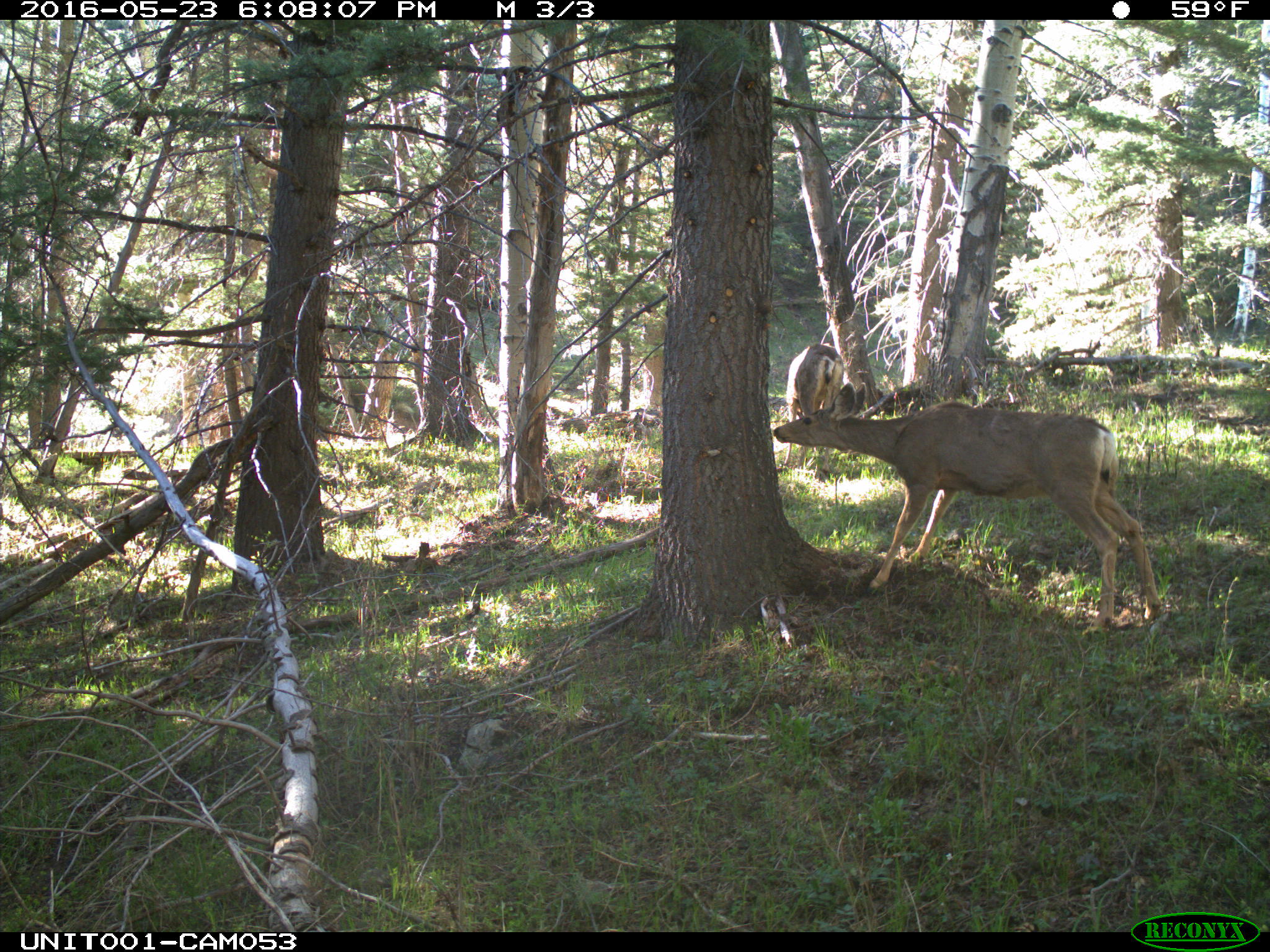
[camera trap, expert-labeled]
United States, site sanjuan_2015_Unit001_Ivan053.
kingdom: Animalia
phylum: Chordata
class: Mammalia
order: Artiodactyla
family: Cervidae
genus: Odocoileus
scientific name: Odocoileus hemionus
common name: mule deer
Odocoileus hemionus (mule deer).